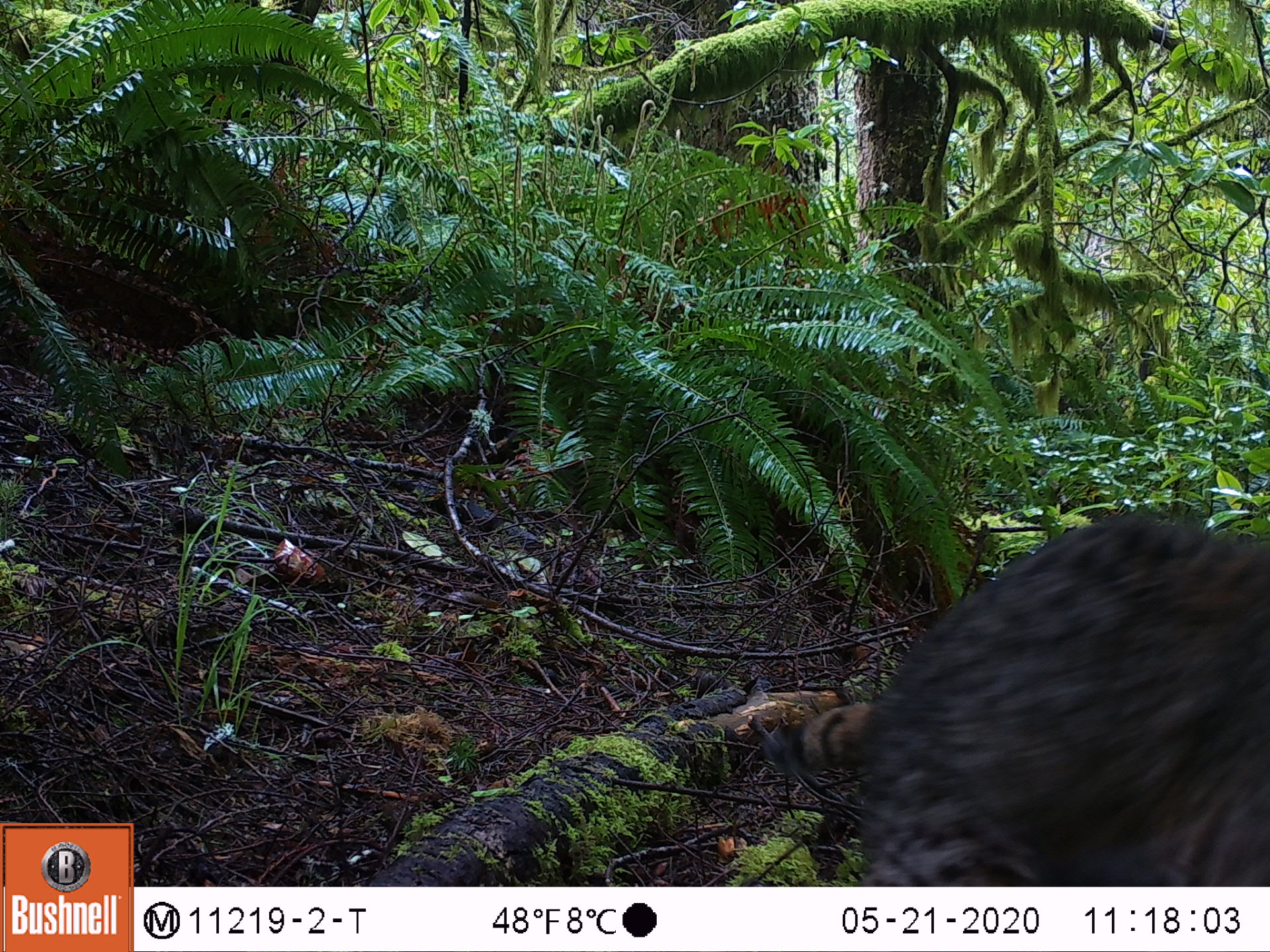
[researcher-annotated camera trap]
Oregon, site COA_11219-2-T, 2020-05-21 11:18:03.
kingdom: Animalia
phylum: Chordata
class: Mammalia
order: Carnivora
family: Felidae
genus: Lynx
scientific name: Lynx rufus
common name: bobcat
Bobcat (Lynx rufus).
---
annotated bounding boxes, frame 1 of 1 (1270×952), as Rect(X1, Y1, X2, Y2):
bobcat: Rect(751, 504, 1269, 885)